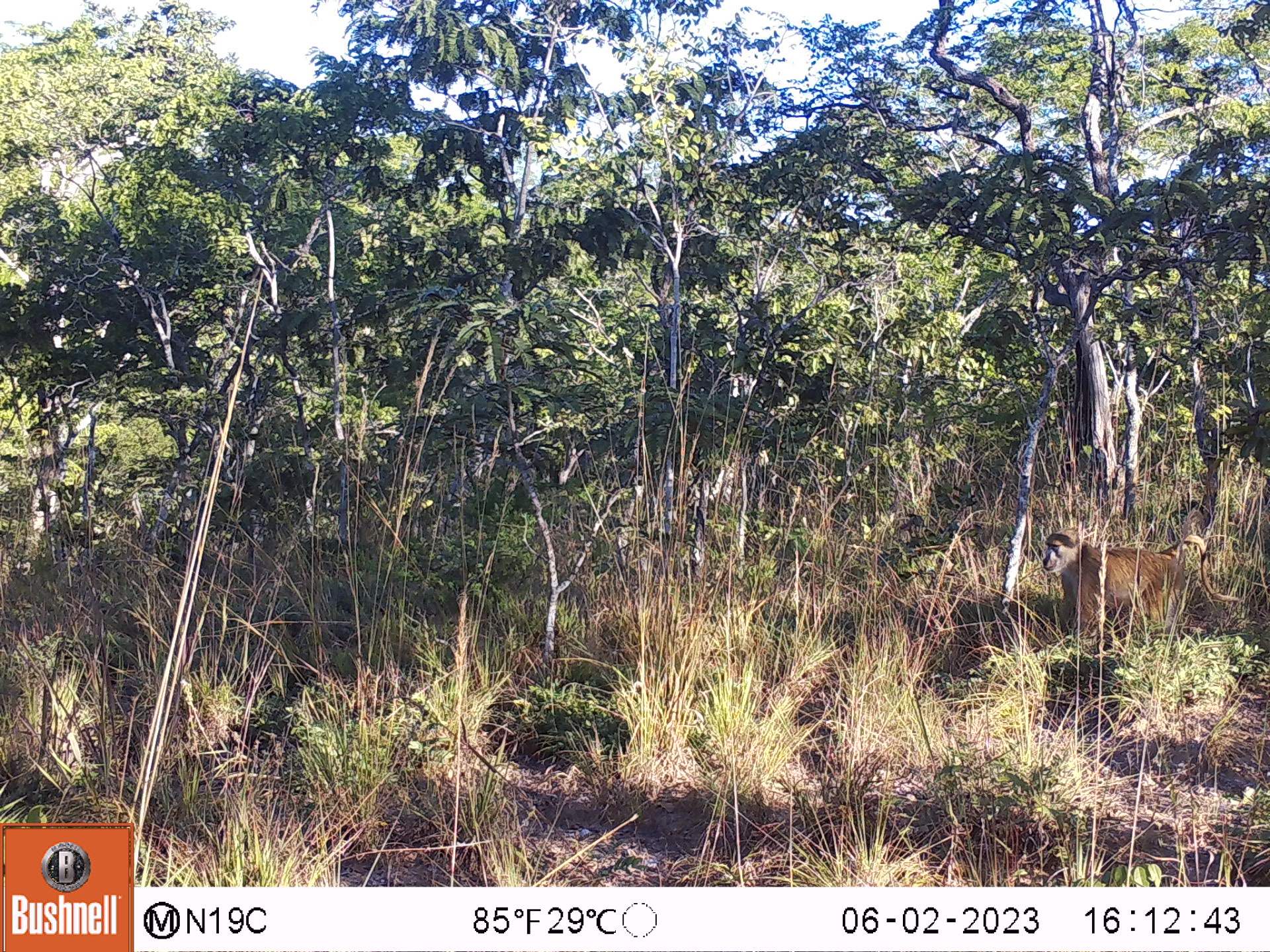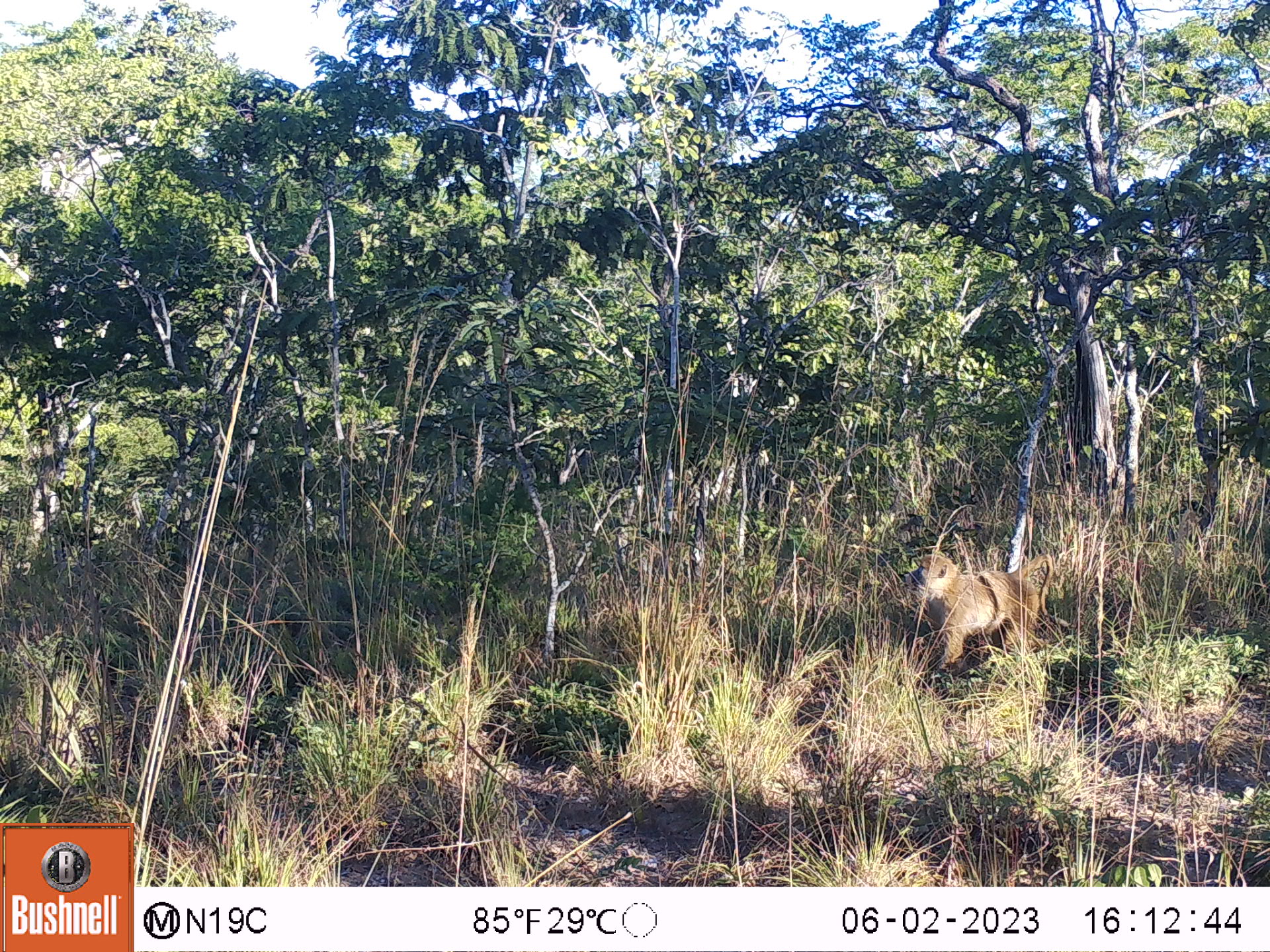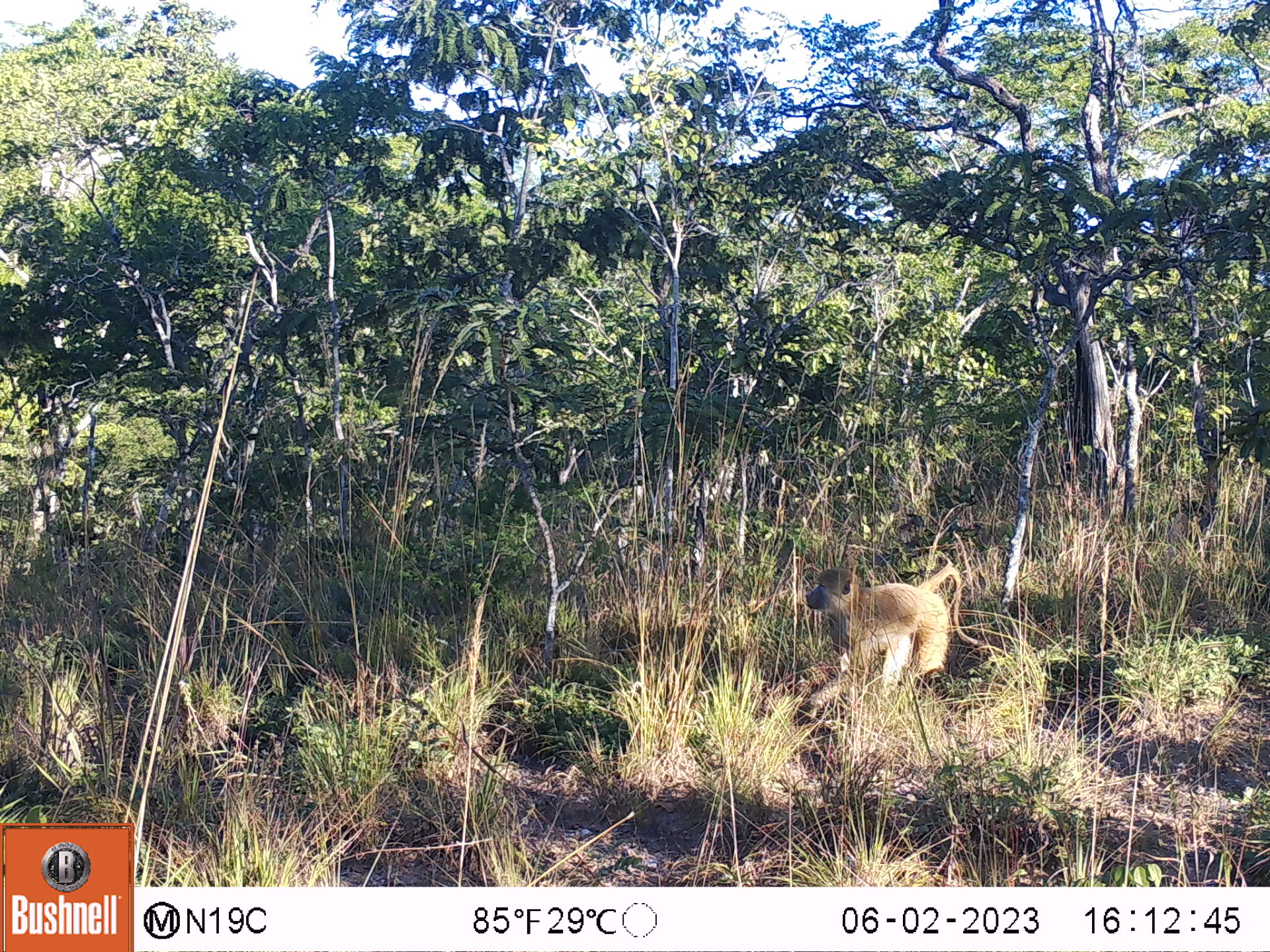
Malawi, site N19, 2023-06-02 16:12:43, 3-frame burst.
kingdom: Animalia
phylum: Chordata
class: Mammalia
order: Primates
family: Cercopithecidae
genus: Papio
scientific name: Papio cynocephalus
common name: yellow baboon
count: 1